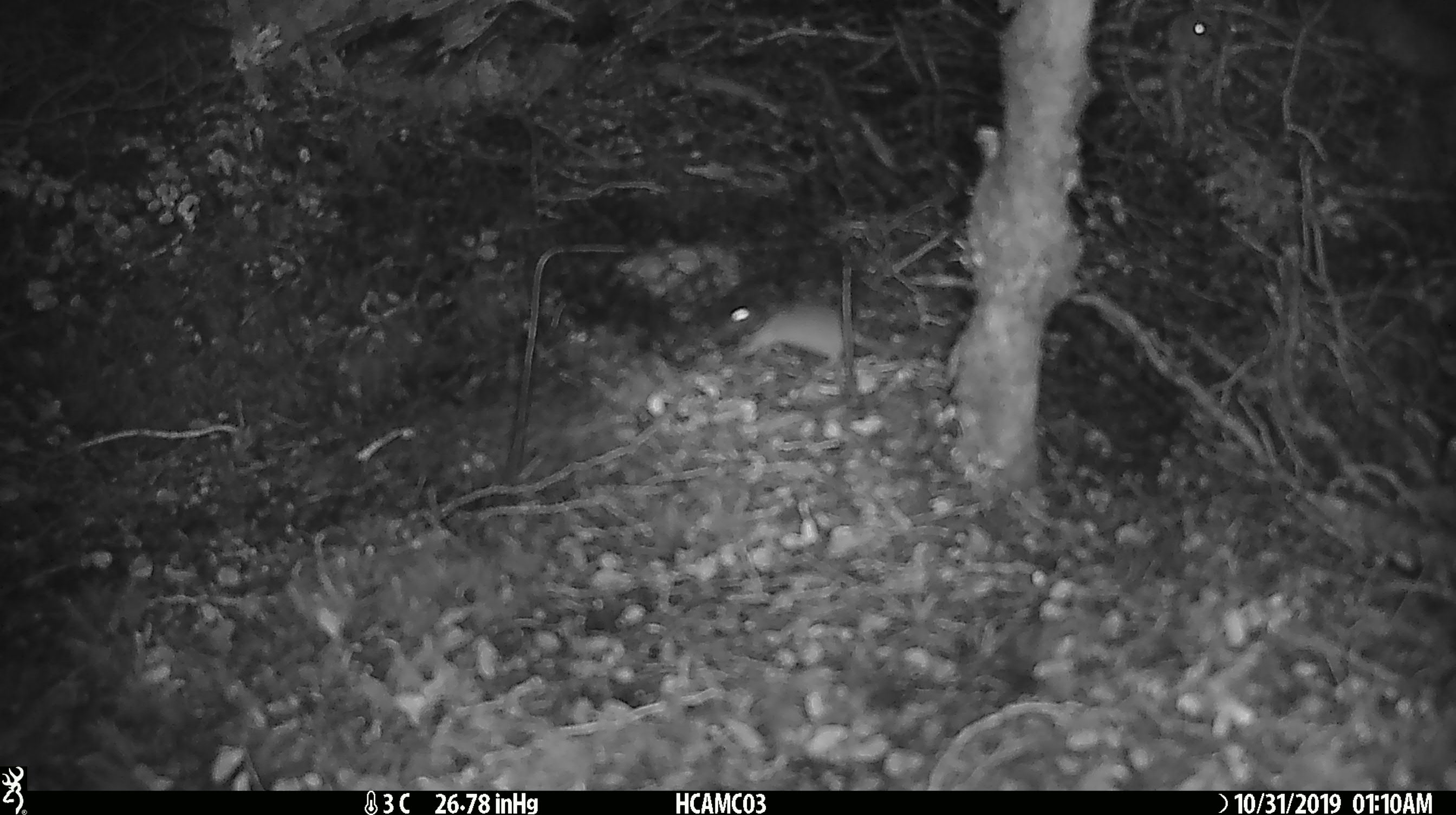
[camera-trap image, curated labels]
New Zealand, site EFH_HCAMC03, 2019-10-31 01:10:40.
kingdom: Animalia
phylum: Chordata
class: Mammalia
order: Rodentia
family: Muridae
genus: Mus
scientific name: Mus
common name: mouse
Mouse (Mus).